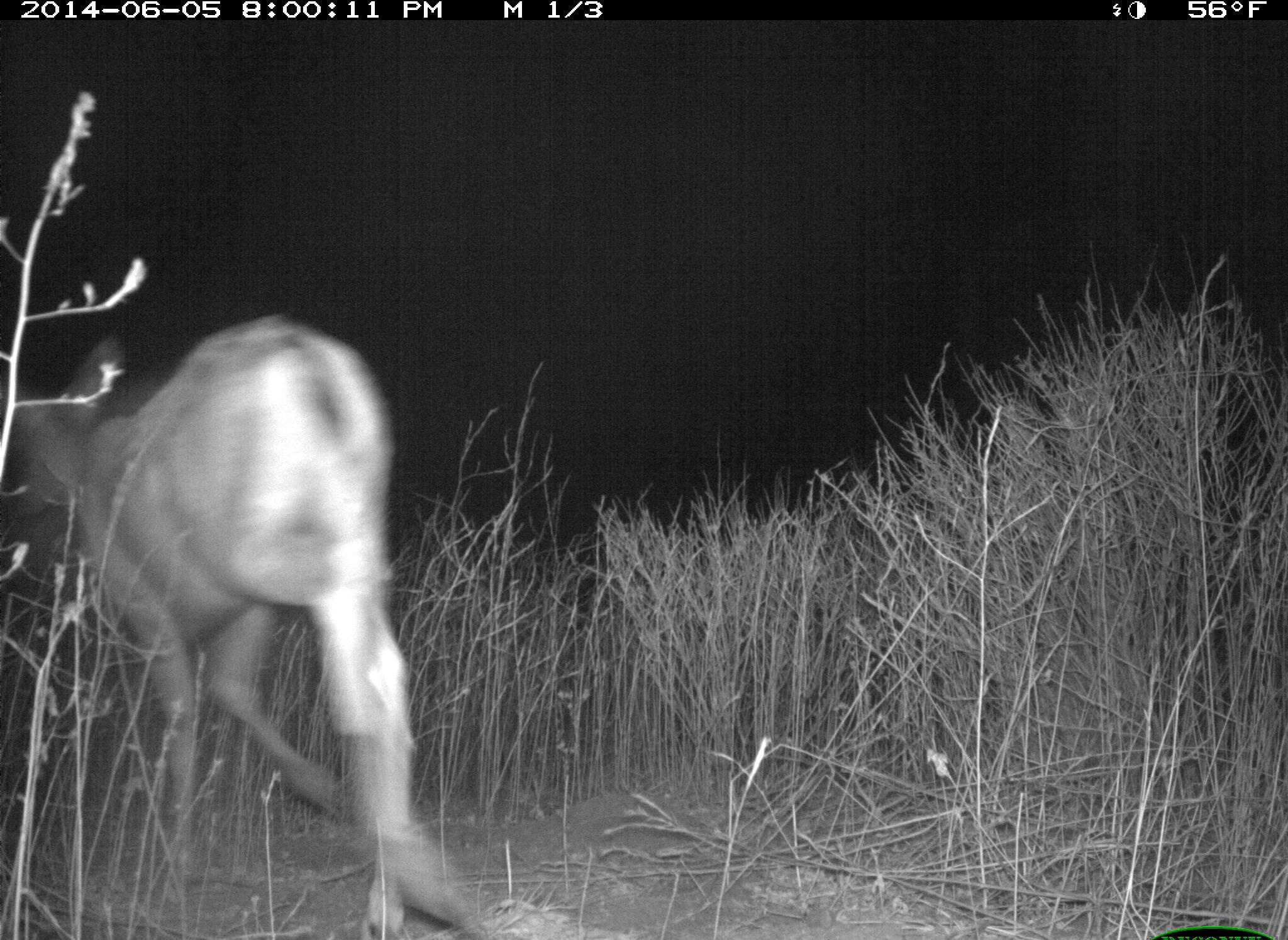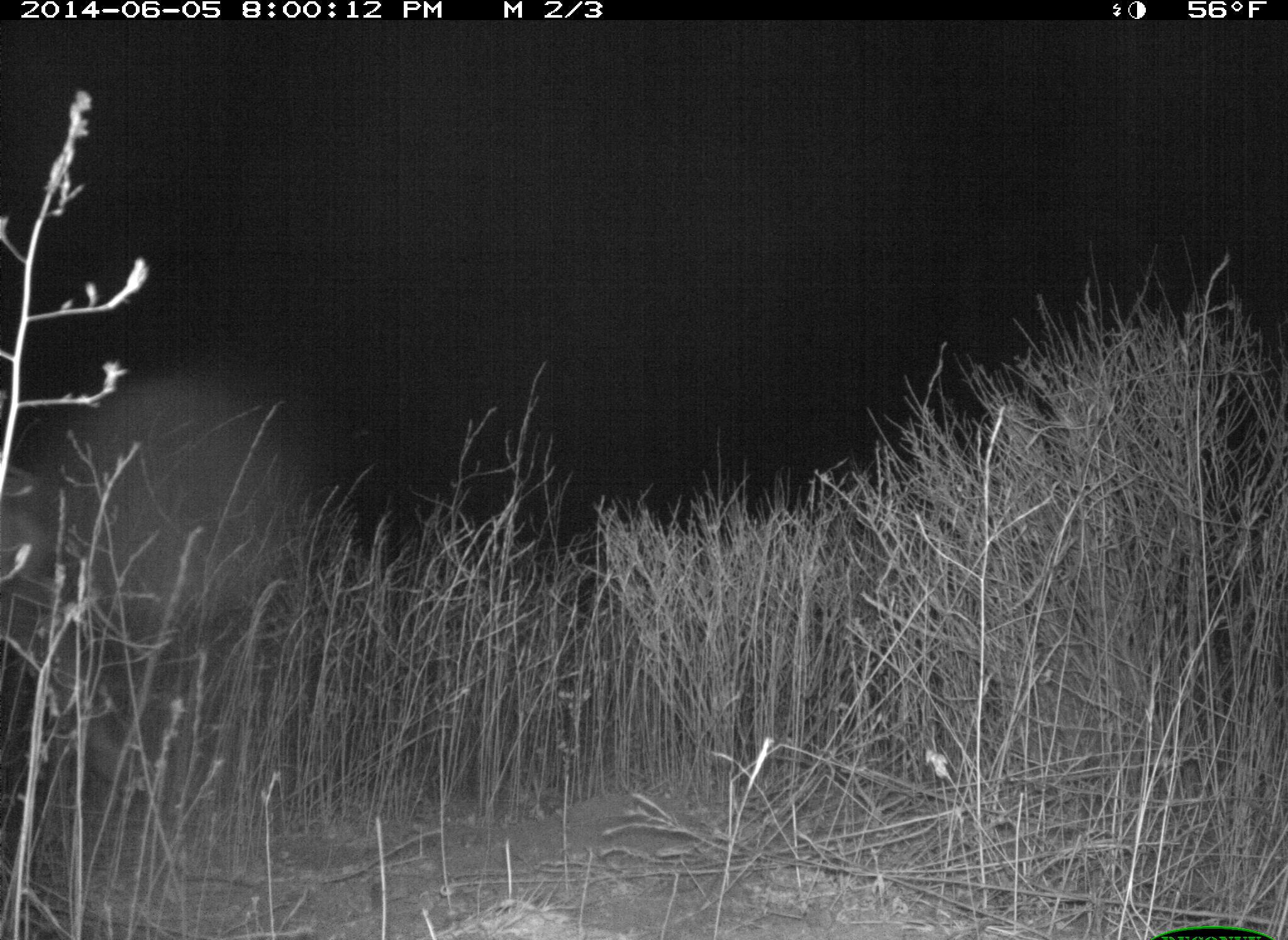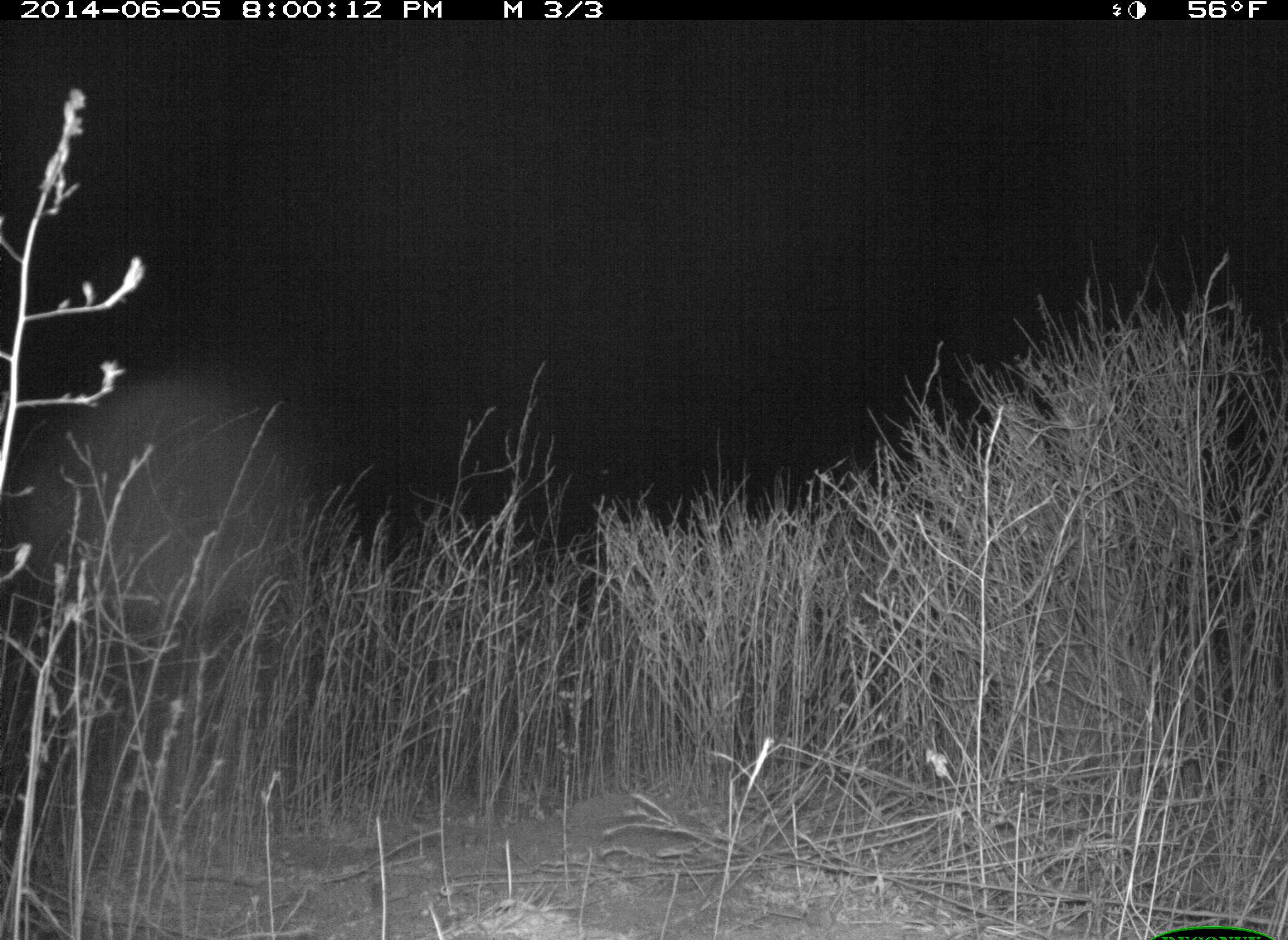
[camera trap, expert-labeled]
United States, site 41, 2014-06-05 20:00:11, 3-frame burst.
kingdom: Animalia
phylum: Chordata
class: Mammalia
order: Artiodactyla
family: Cervidae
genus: Odocoileus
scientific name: Odocoileus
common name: deer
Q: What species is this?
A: Deer (Odocoileus).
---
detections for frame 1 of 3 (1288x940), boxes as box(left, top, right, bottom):
deer: box(0, 312, 512, 940)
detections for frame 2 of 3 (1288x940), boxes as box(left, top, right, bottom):
deer: box(0, 499, 159, 805)